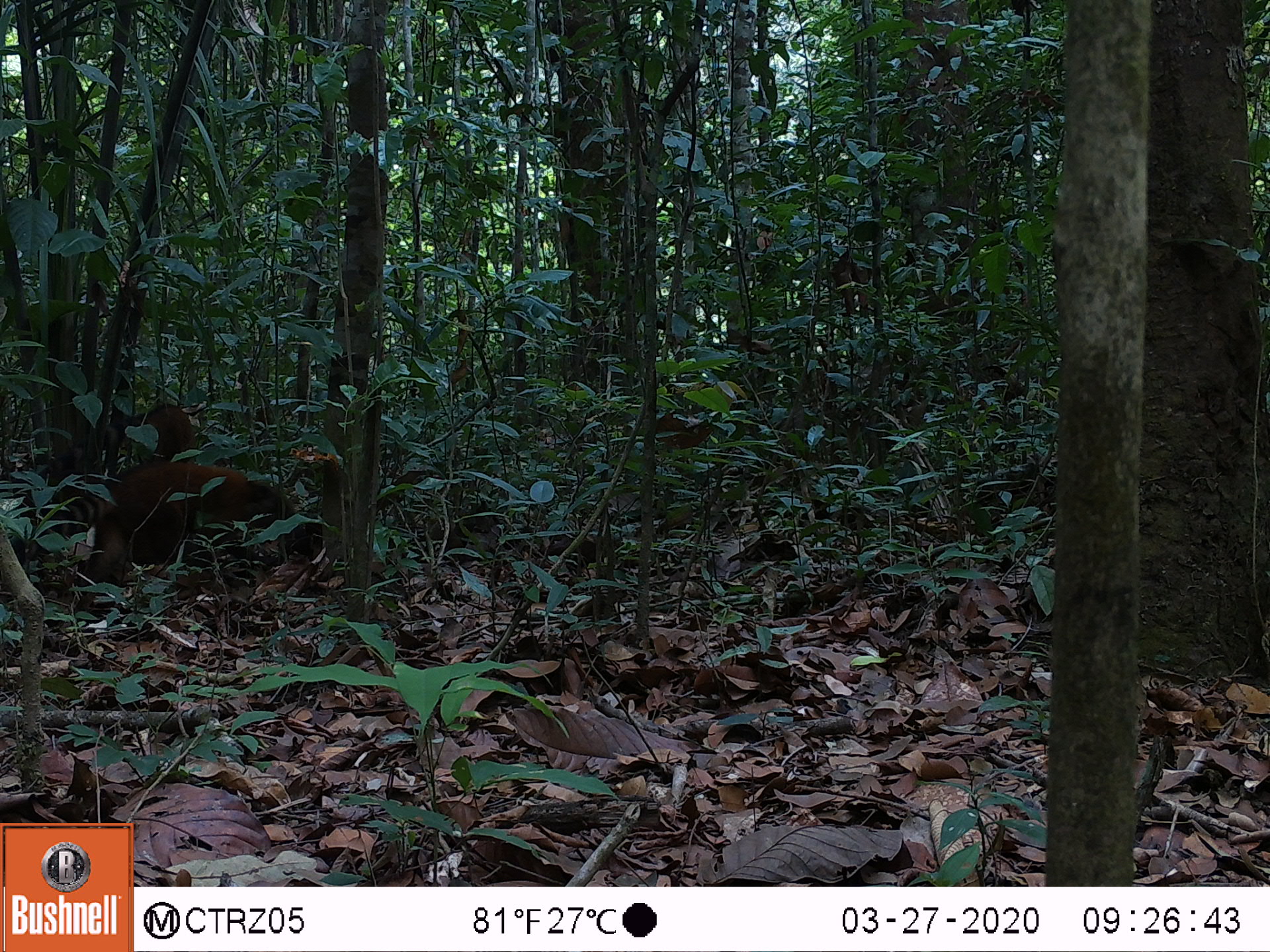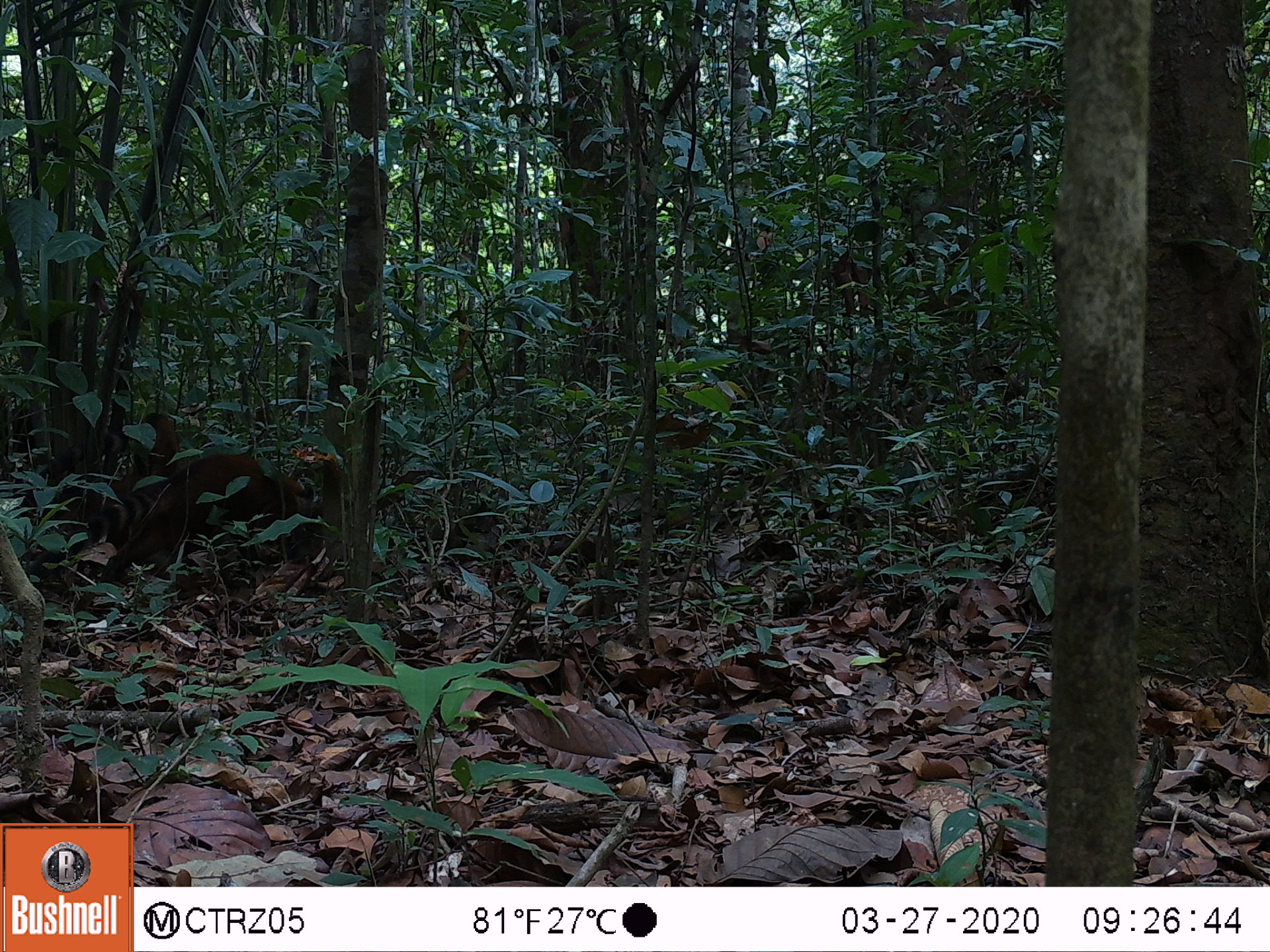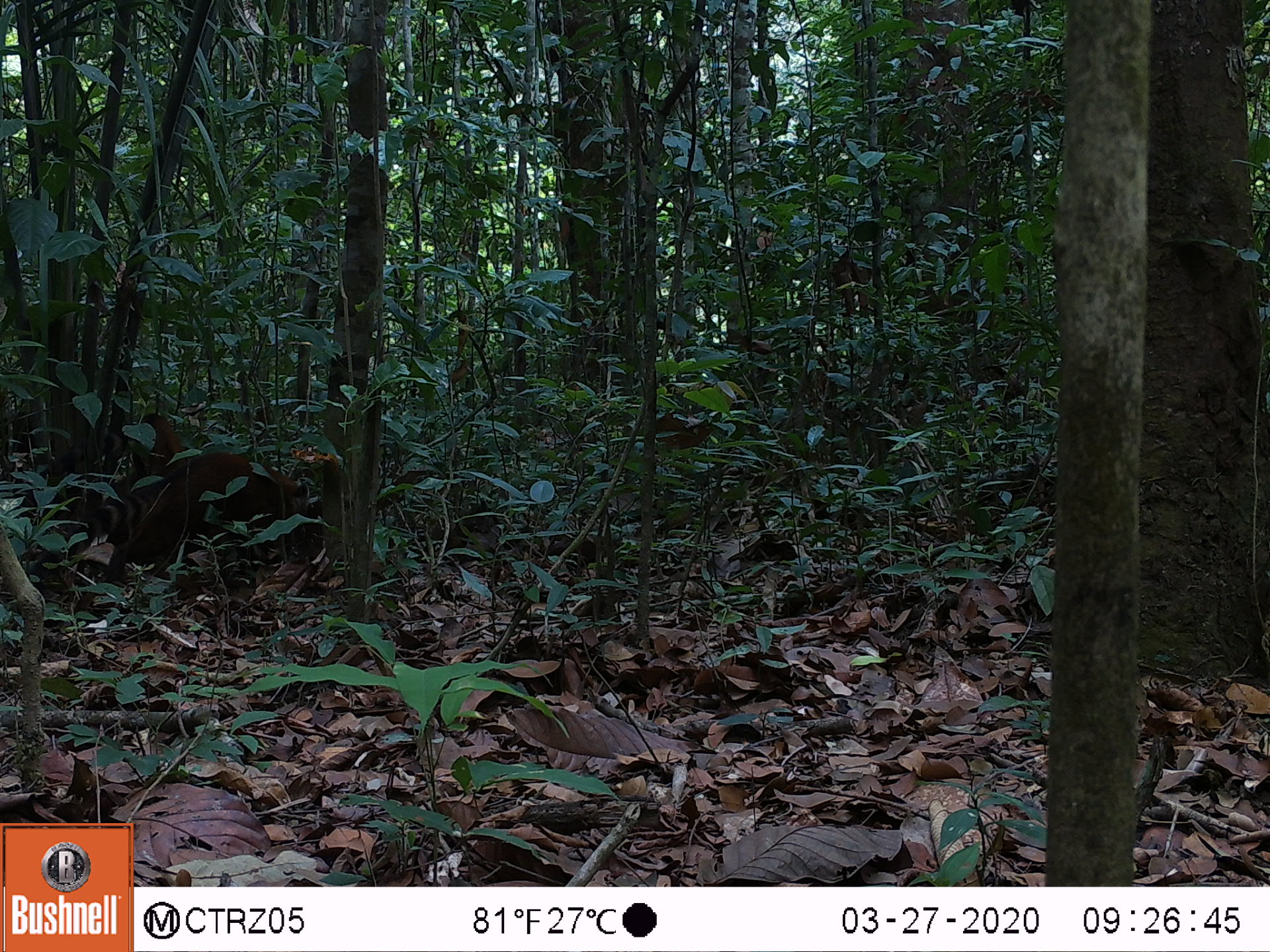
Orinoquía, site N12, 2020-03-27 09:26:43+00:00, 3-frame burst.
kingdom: Animalia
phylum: Chordata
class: Mammalia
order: Carnivora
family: Procyonidae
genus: Nasua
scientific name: Nasua nasua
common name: south american coati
South american coati (Nasua nasua).